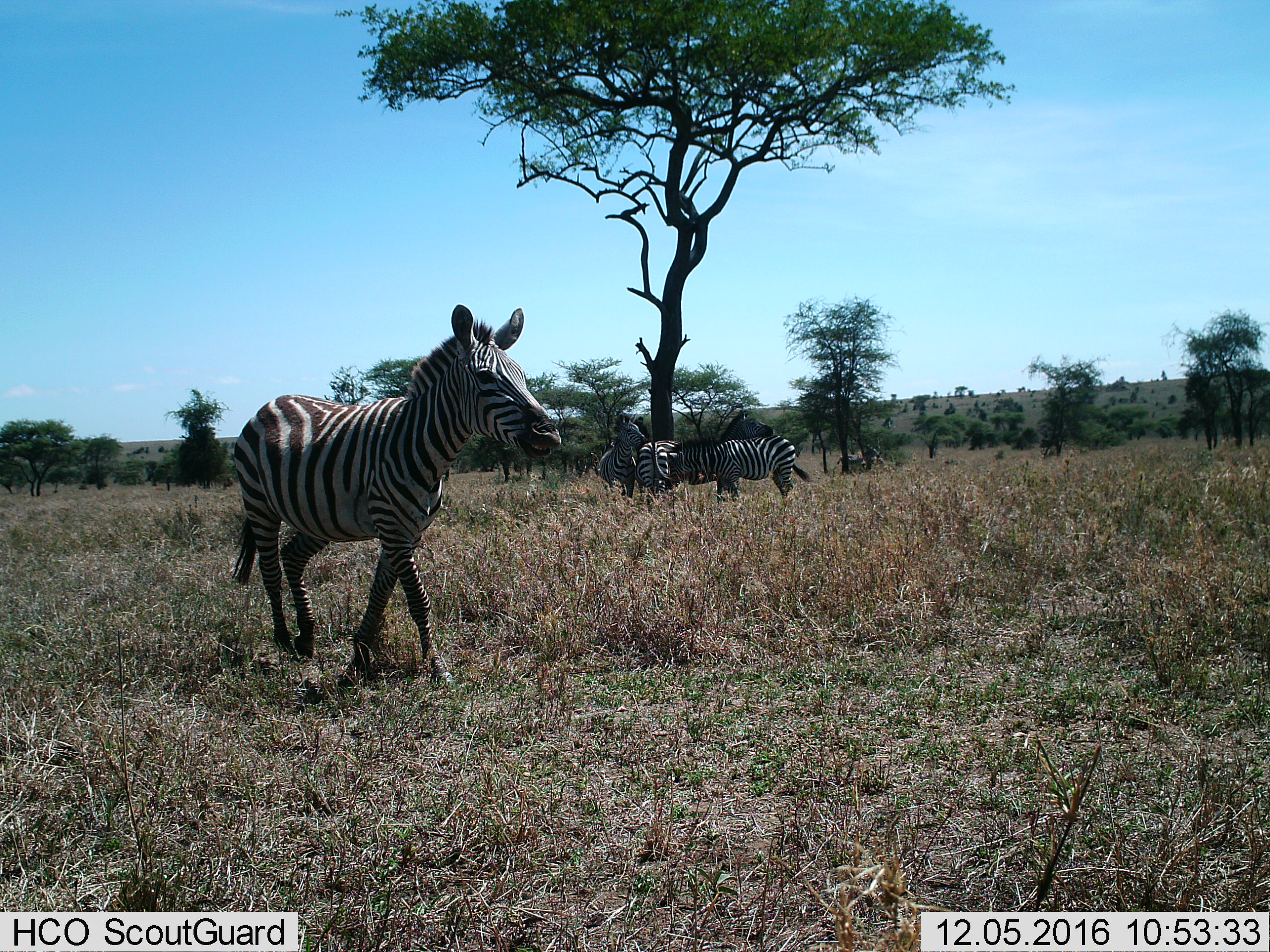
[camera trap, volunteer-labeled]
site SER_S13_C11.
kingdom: Animalia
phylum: Chordata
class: Mammalia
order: Perissodactyla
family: Equidae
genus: Equus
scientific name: Equus quagga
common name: plains zebra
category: zebraplains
Zebraplains (plains zebra) (Equus quagga), count 5. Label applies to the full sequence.